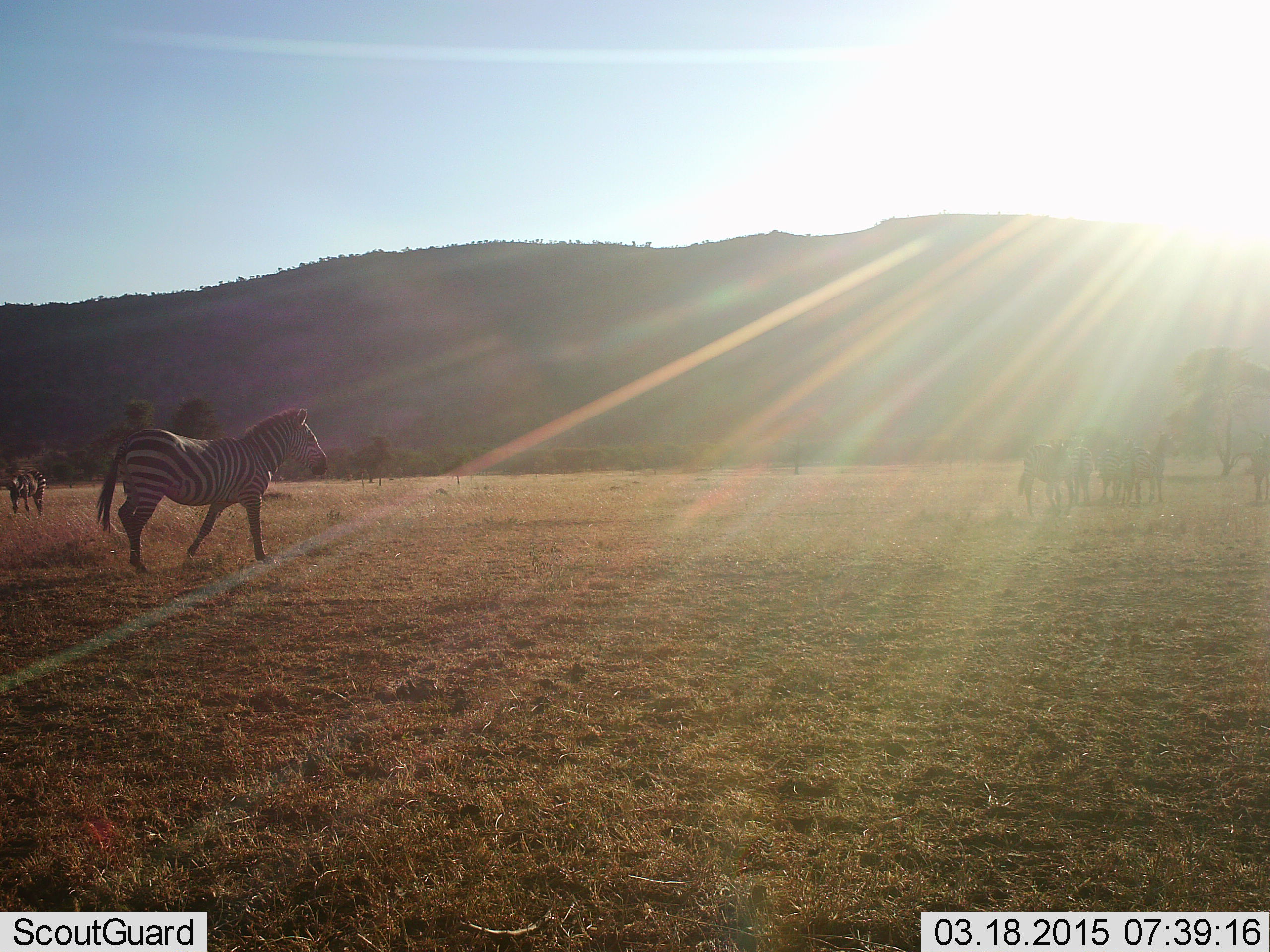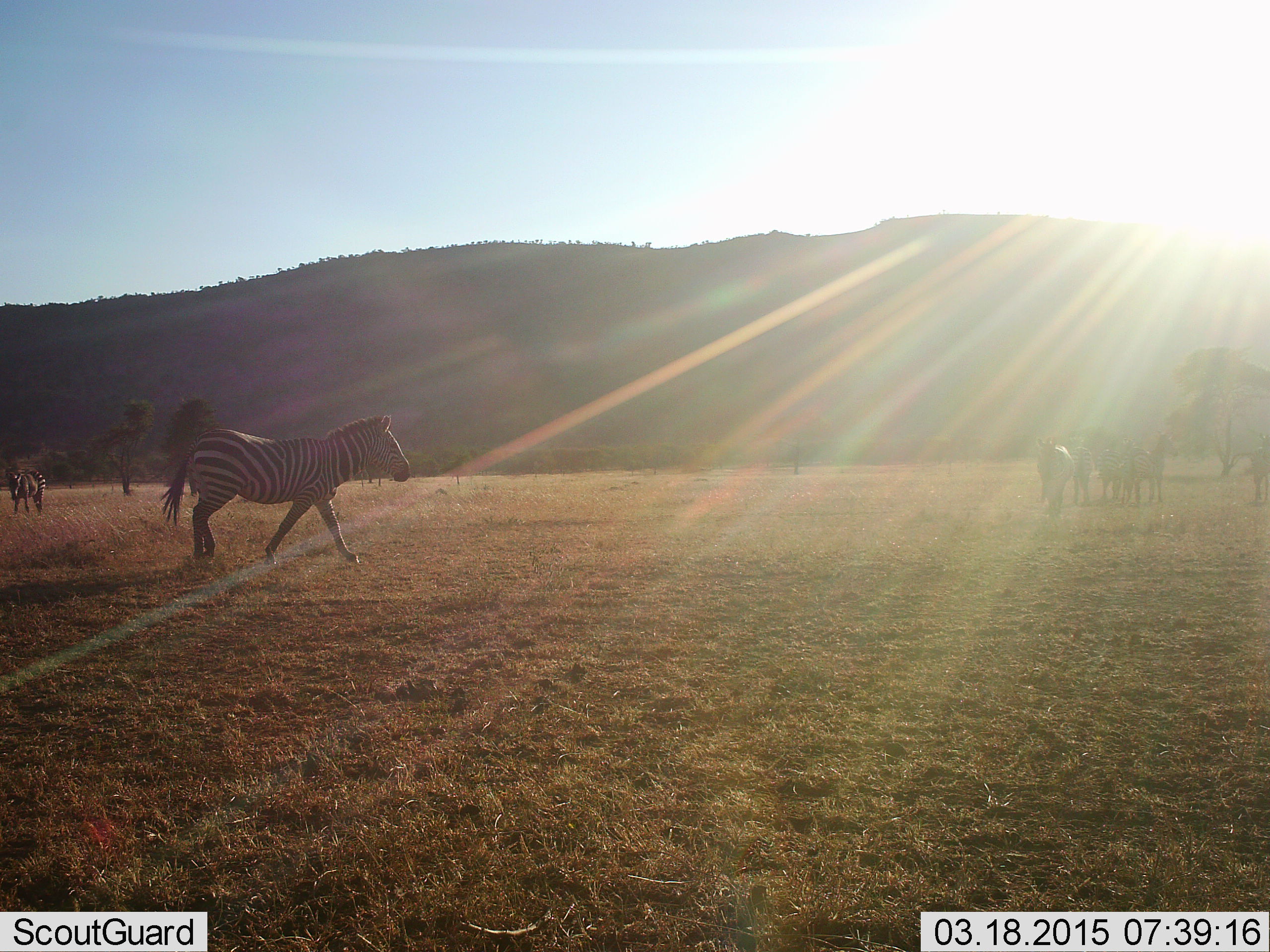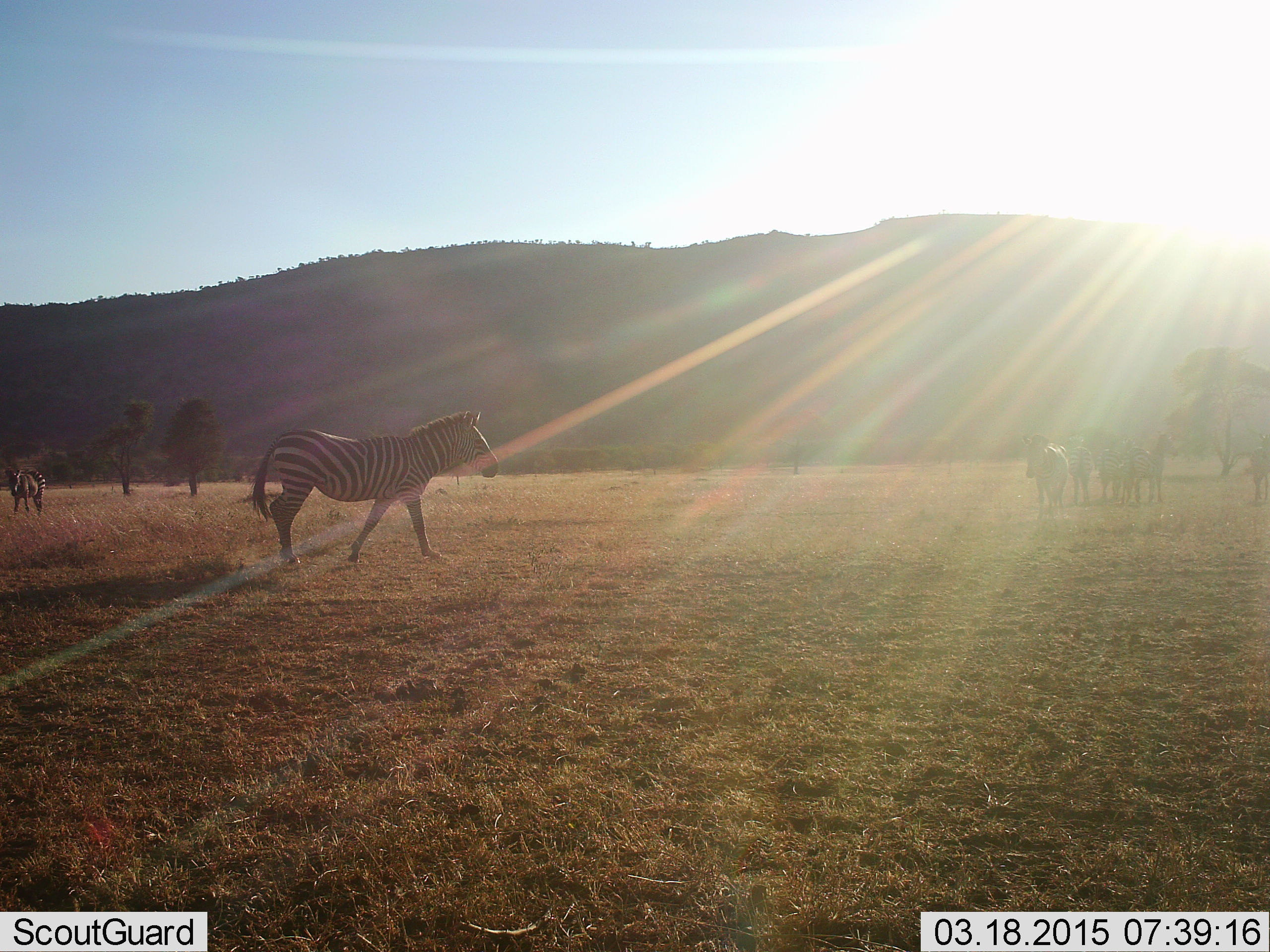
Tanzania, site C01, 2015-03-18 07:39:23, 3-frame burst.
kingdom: Animalia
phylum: Chordata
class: Mammalia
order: Perissodactyla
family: Equidae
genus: Equus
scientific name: Equus quagga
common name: plains zebra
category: zebra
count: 6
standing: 80%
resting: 0%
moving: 100%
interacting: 0%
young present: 0%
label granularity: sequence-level